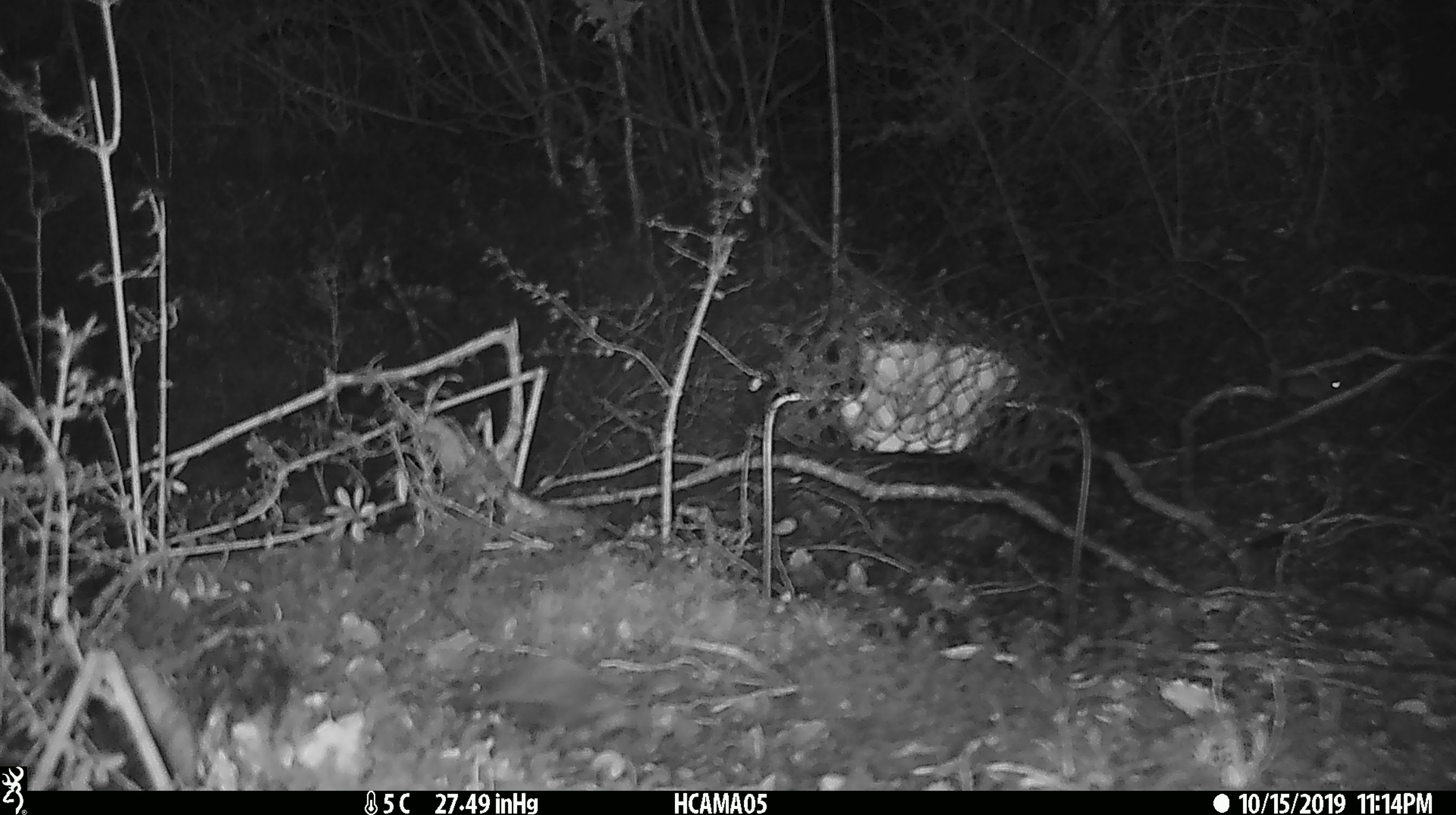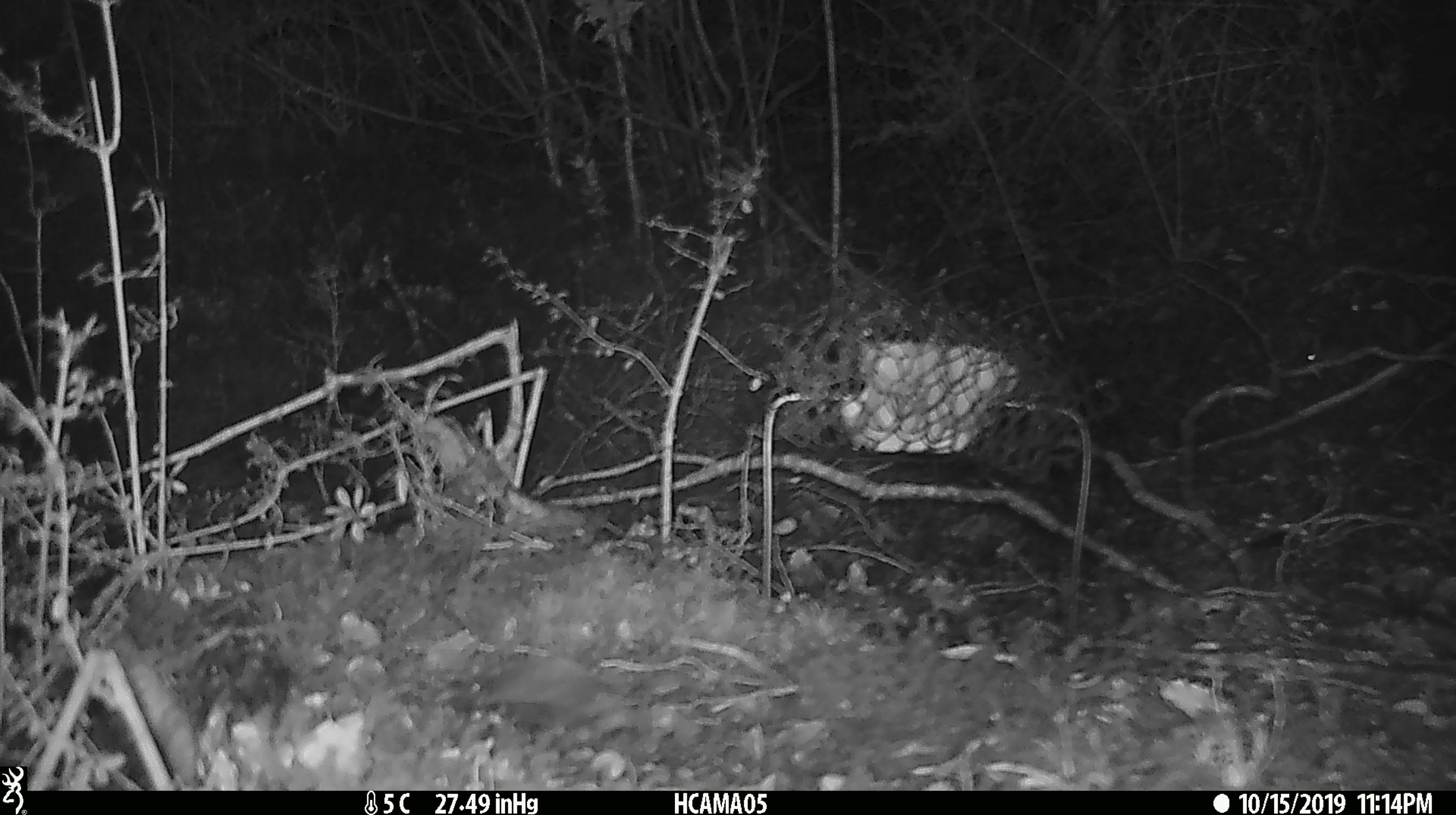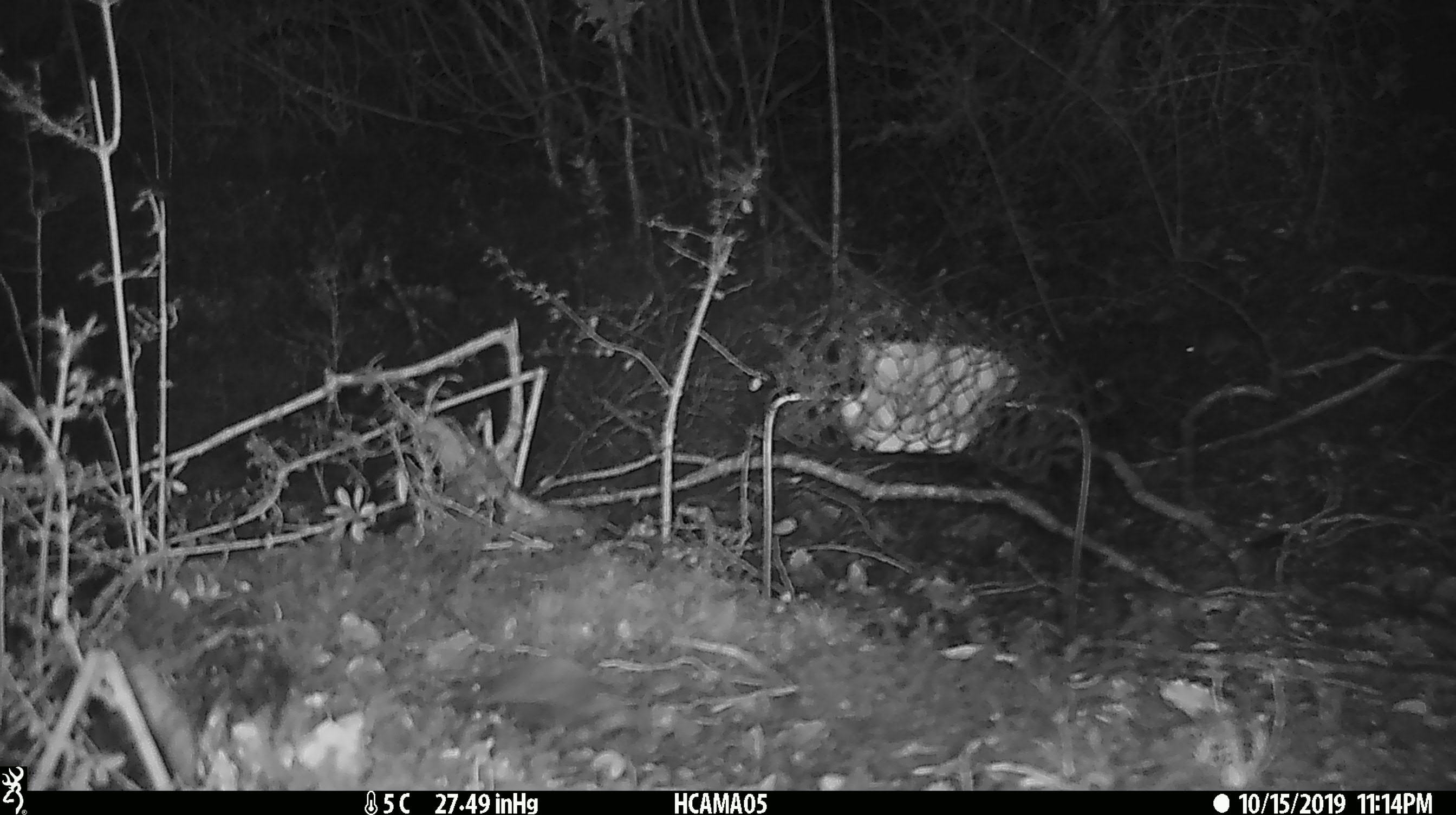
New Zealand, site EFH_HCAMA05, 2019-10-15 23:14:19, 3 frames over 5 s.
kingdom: Animalia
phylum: Chordata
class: Mammalia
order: Rodentia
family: Muridae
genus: Mus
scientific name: Mus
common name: mouse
Mouse (Mus).